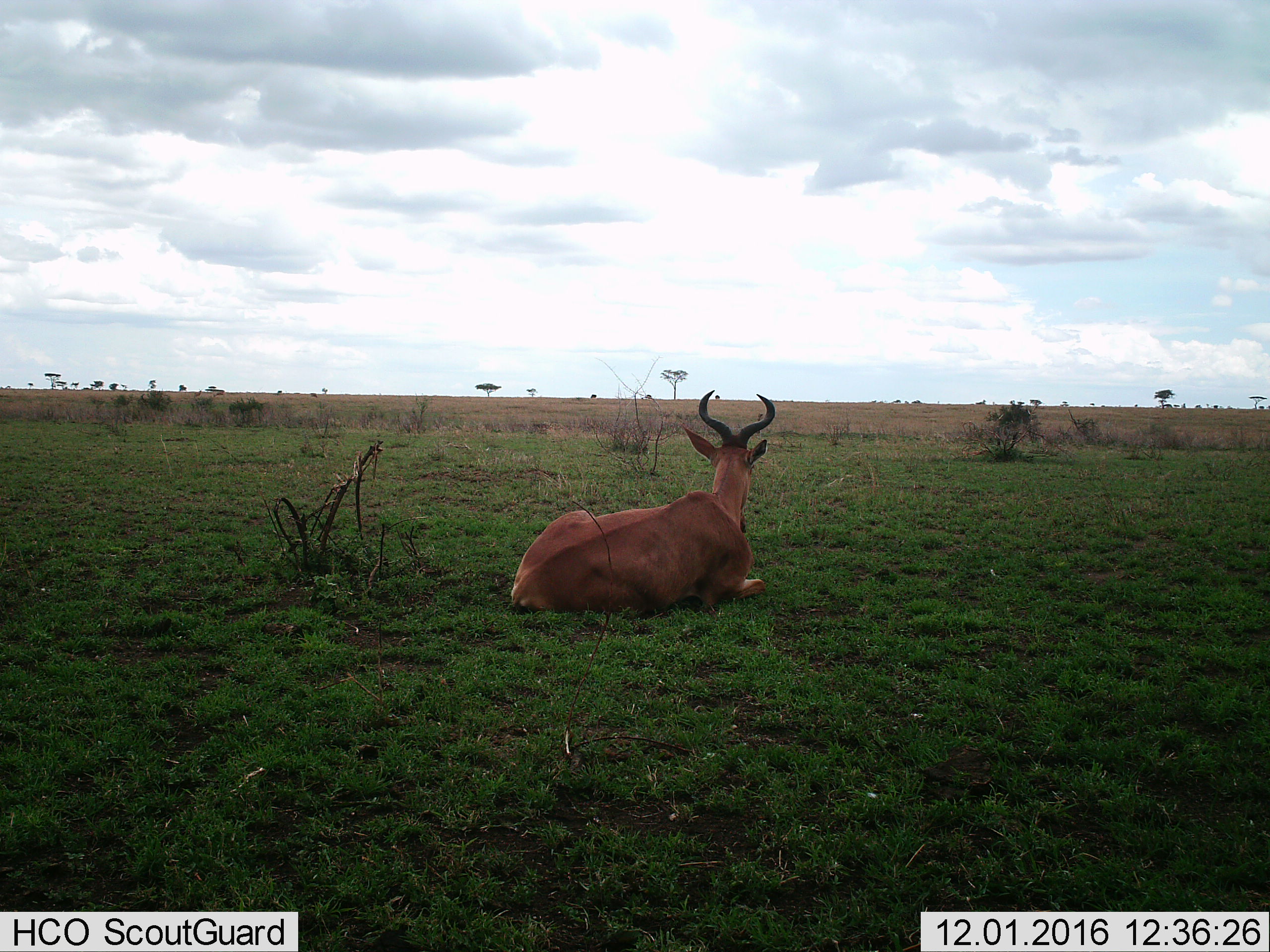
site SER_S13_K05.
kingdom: Animalia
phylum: Chordata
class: Mammalia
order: Artiodactyla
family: Bovidae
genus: Alcelaphus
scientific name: Alcelaphus buselaphus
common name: hartebeest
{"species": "hartebeest (Alcelaphus buselaphus)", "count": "1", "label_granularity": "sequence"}